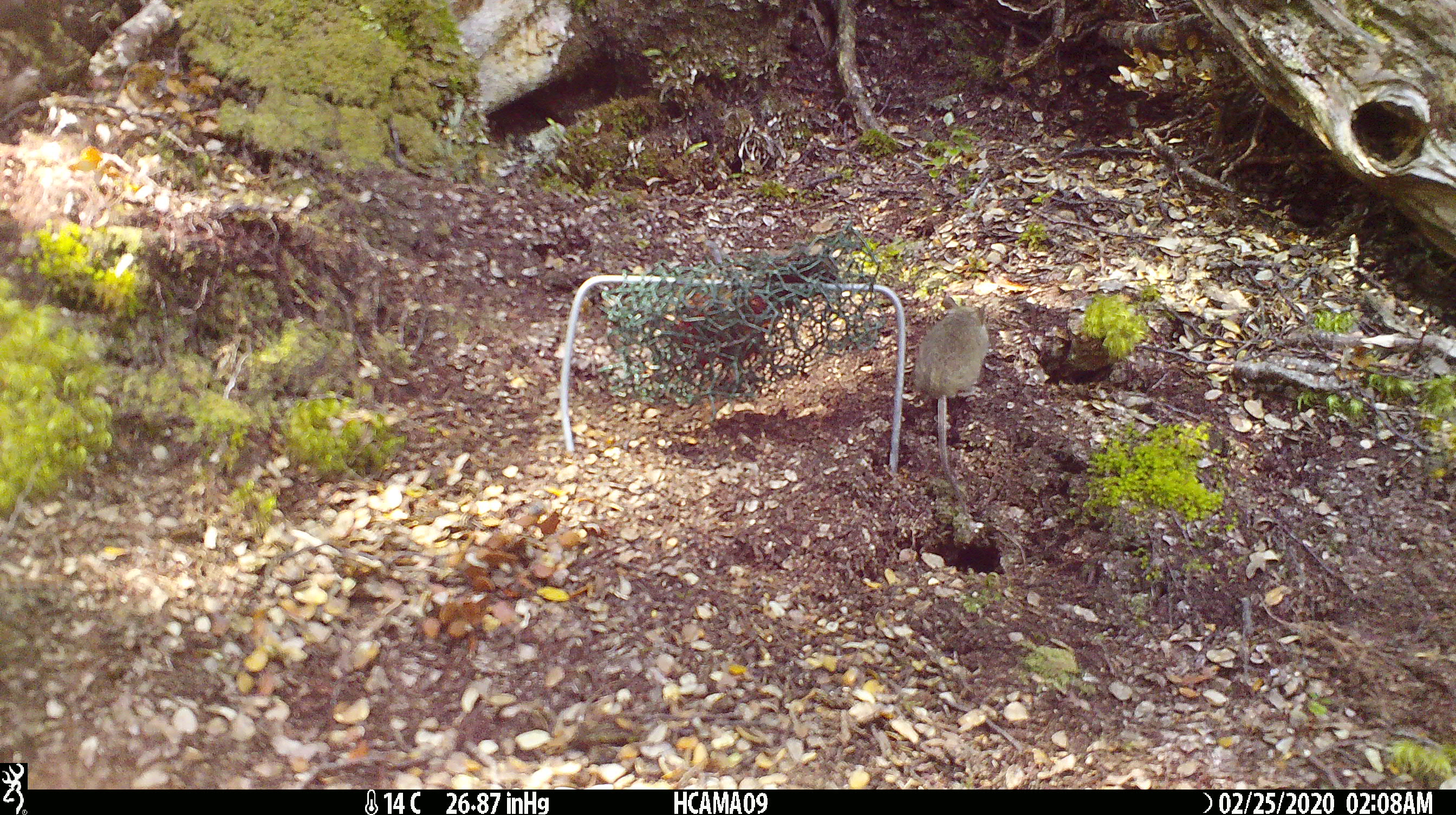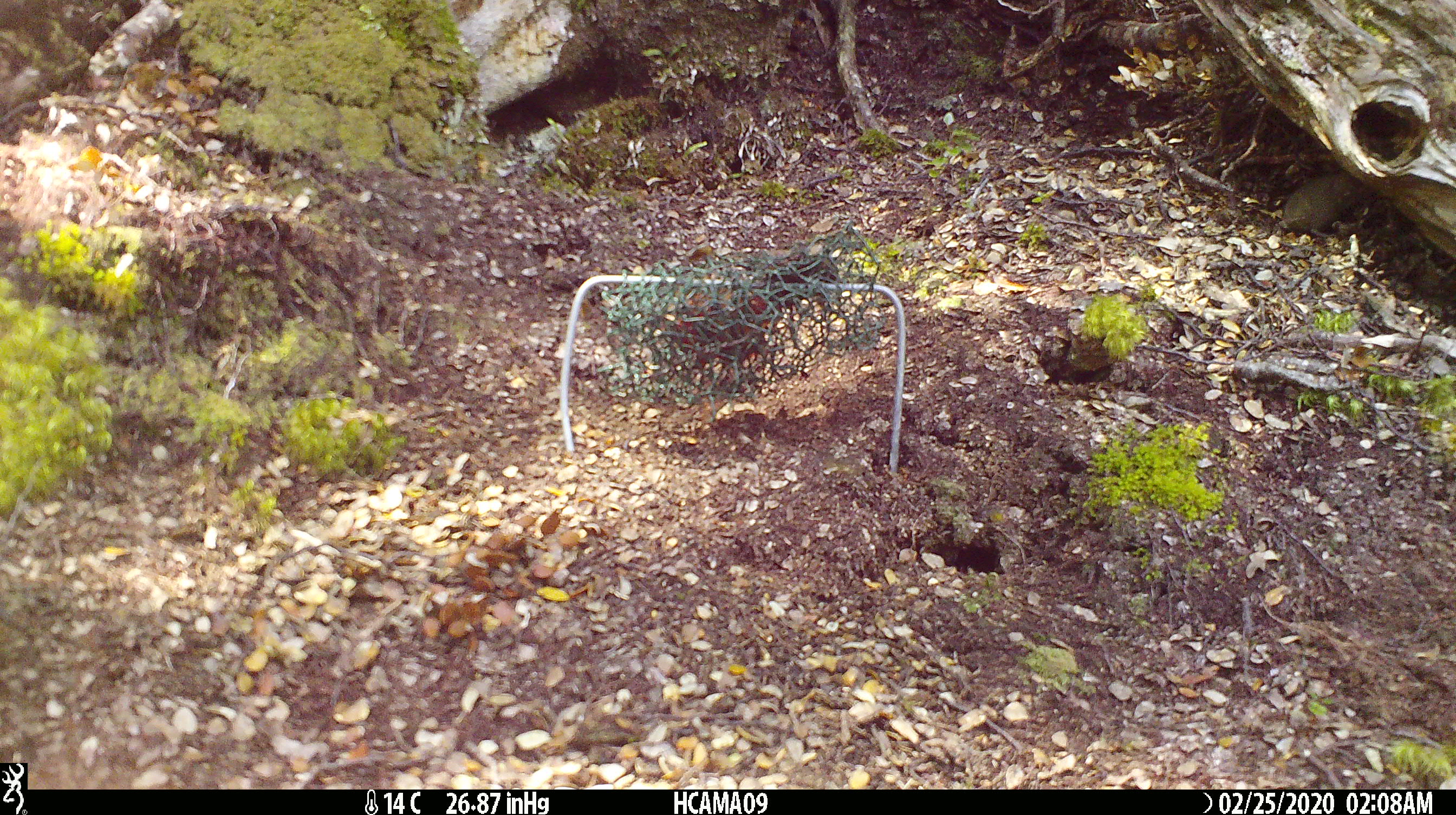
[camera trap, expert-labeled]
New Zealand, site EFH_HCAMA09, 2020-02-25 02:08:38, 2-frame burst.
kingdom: Animalia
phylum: Chordata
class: Mammalia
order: Rodentia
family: Muridae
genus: Mus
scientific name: Mus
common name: mouse